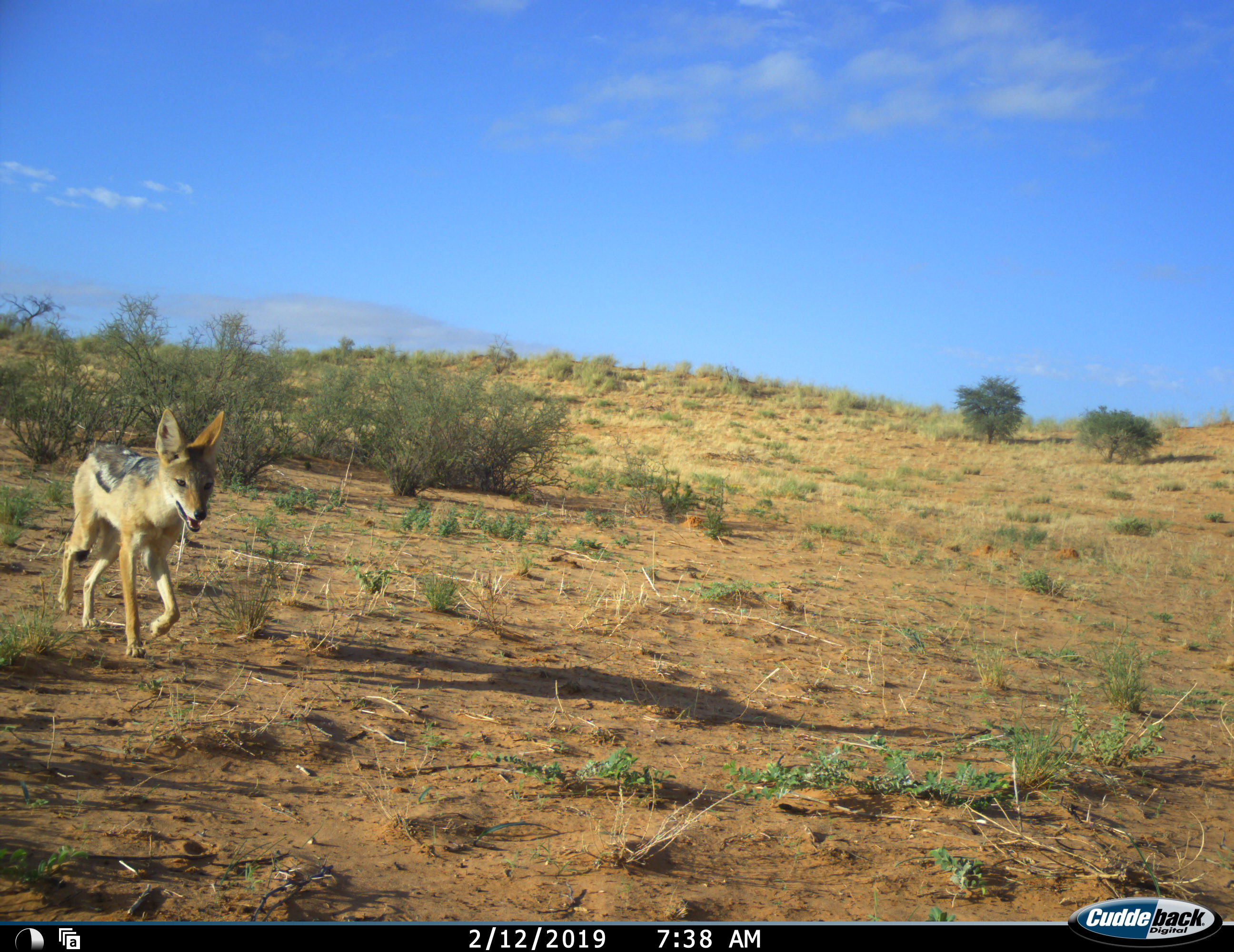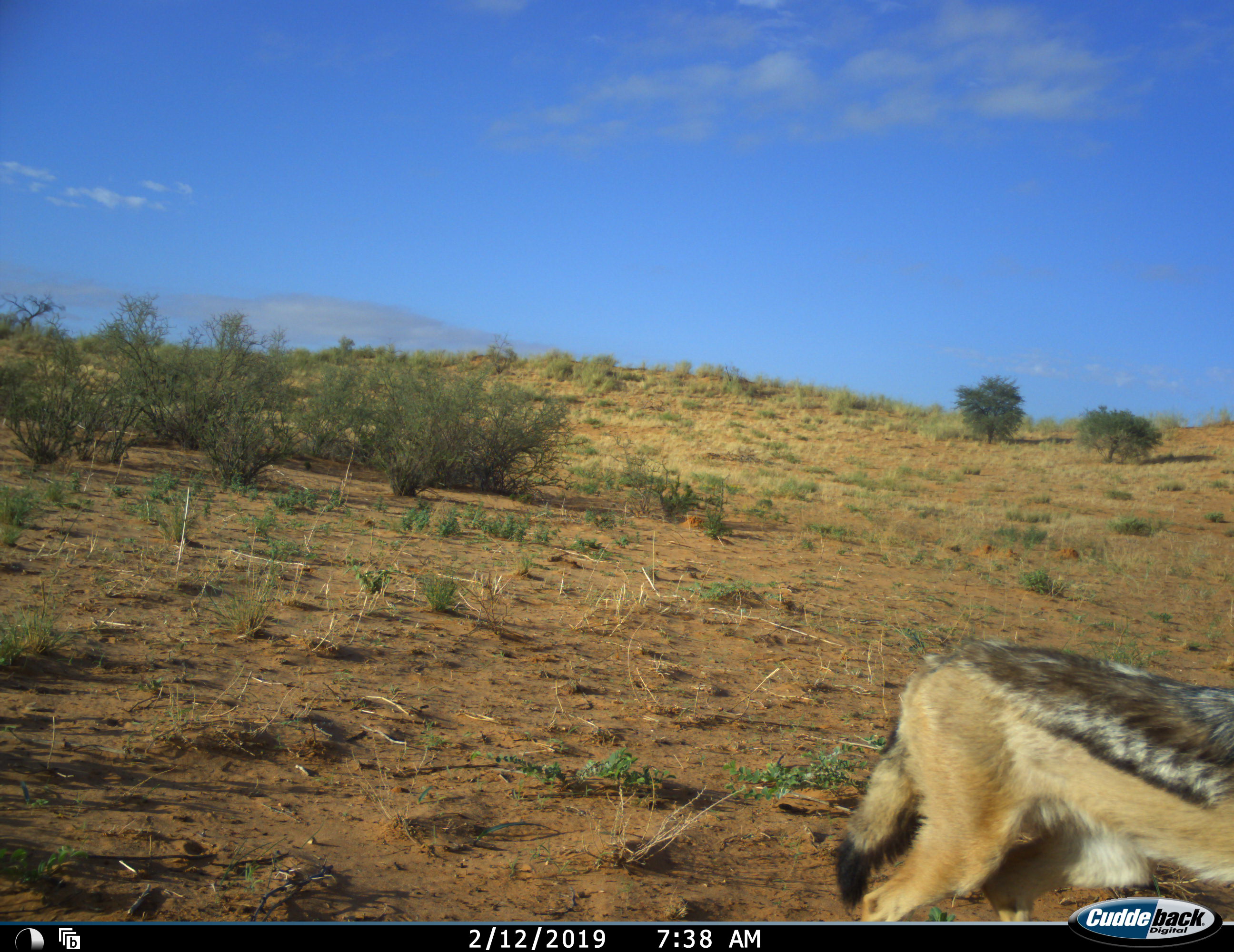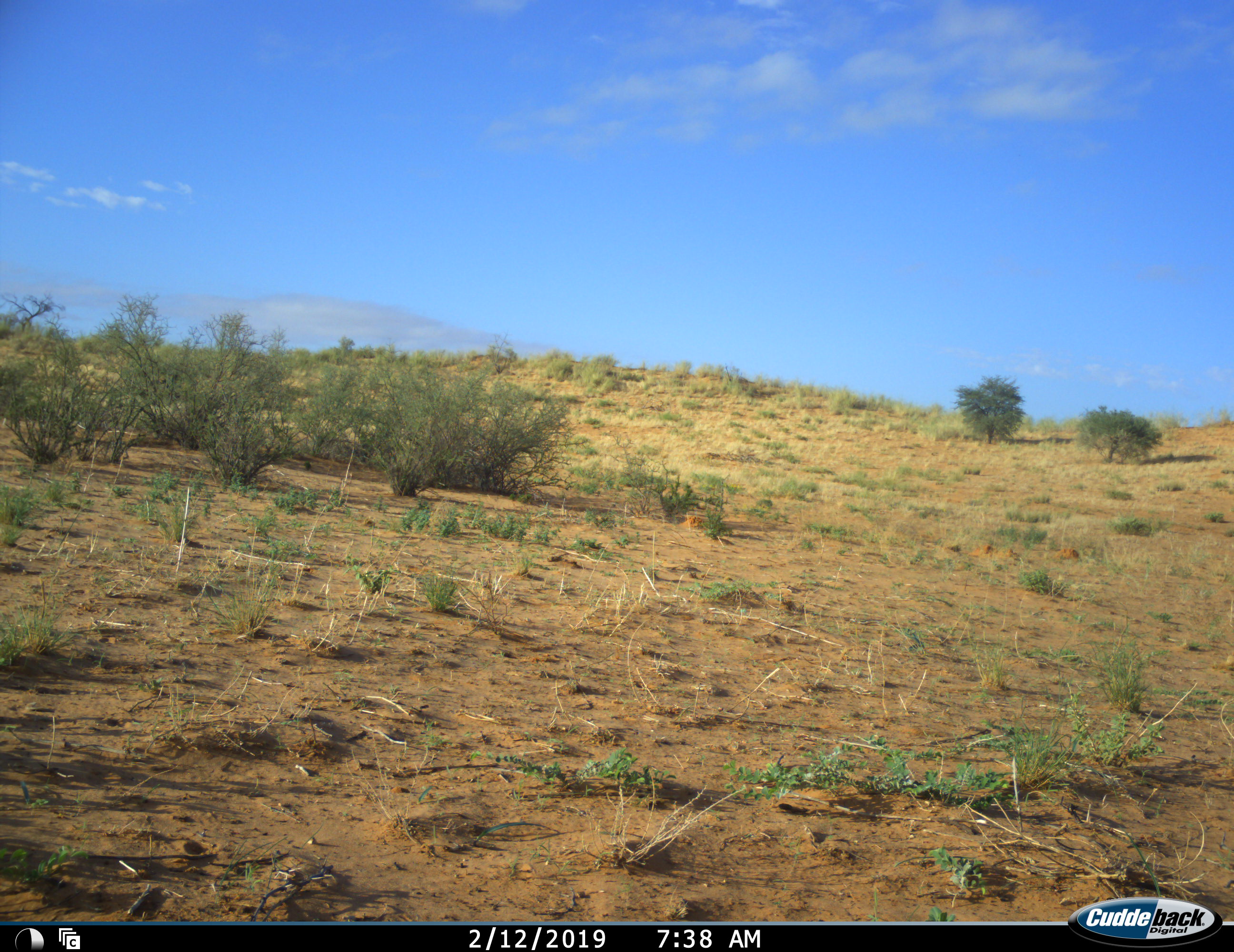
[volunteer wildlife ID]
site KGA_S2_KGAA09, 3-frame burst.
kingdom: Animalia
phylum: Chordata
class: Mammalia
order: Carnivora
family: Canidae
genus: Lupulella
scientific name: Lupulella mesomelas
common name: black-backed jackal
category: jackalblackbacked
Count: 1.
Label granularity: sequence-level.